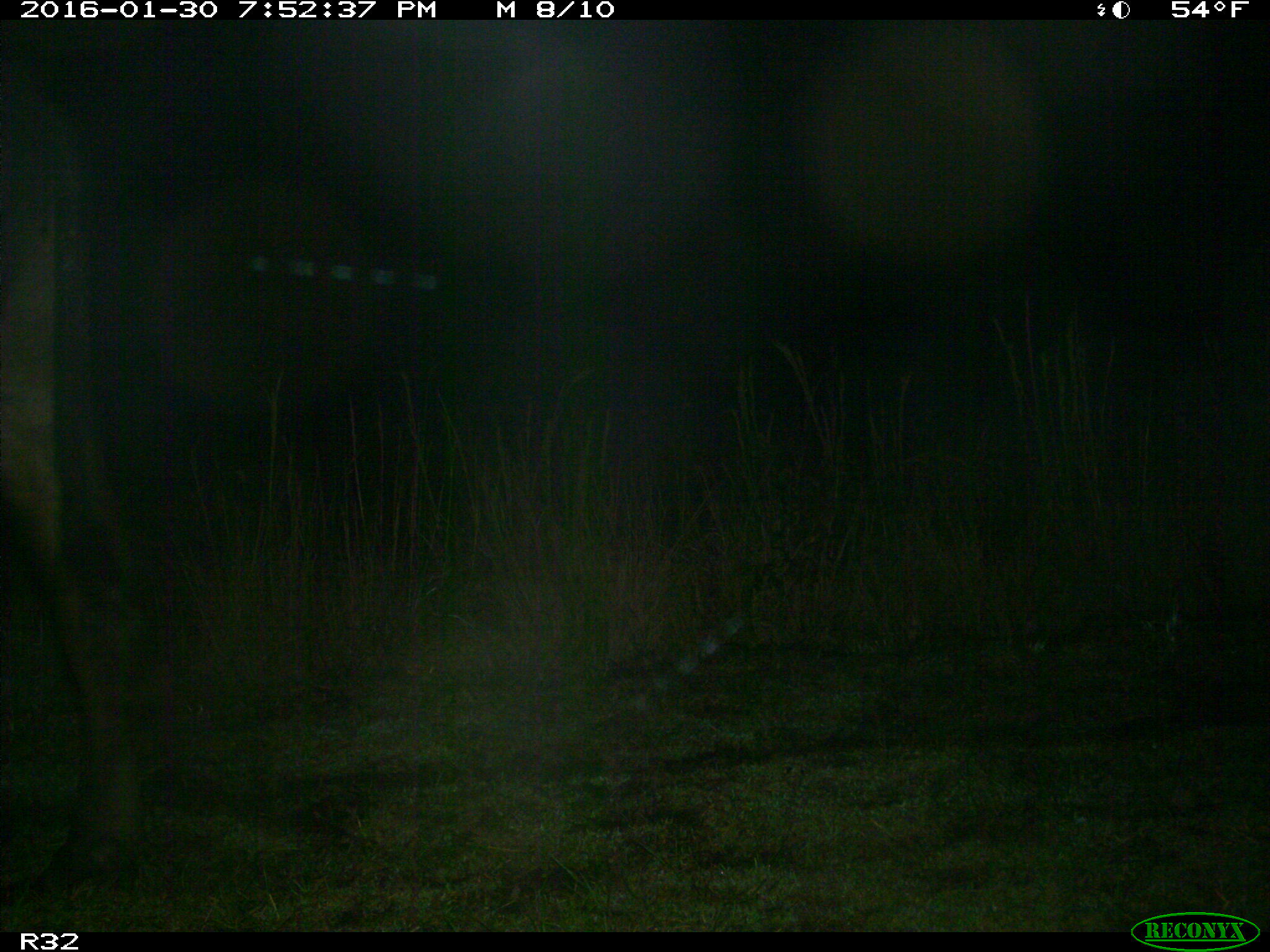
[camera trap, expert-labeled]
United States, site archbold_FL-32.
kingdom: Animalia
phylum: Chordata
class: Mammalia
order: Artiodactyla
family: Bovidae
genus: Bos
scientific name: Bos taurus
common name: domestic cow